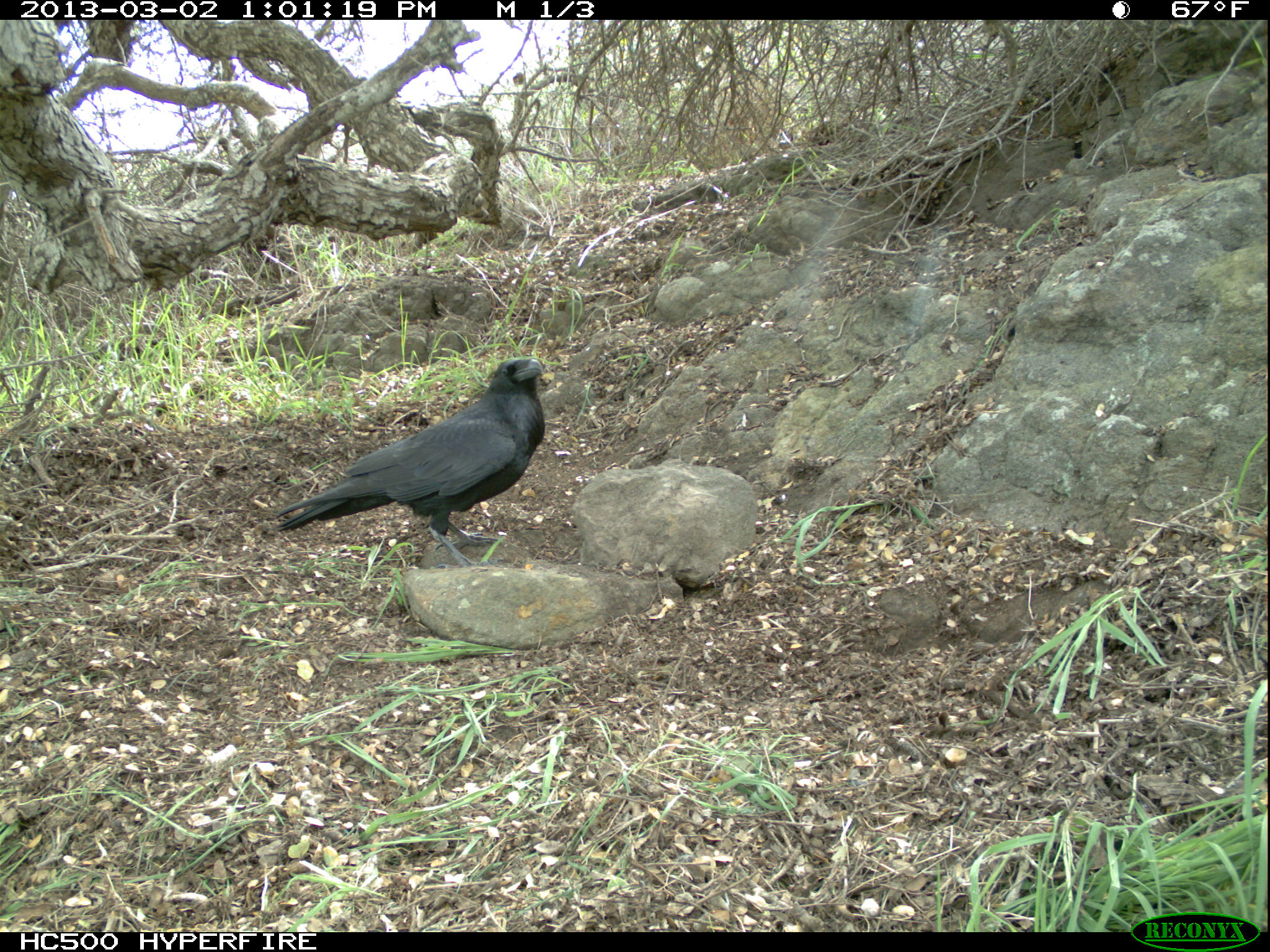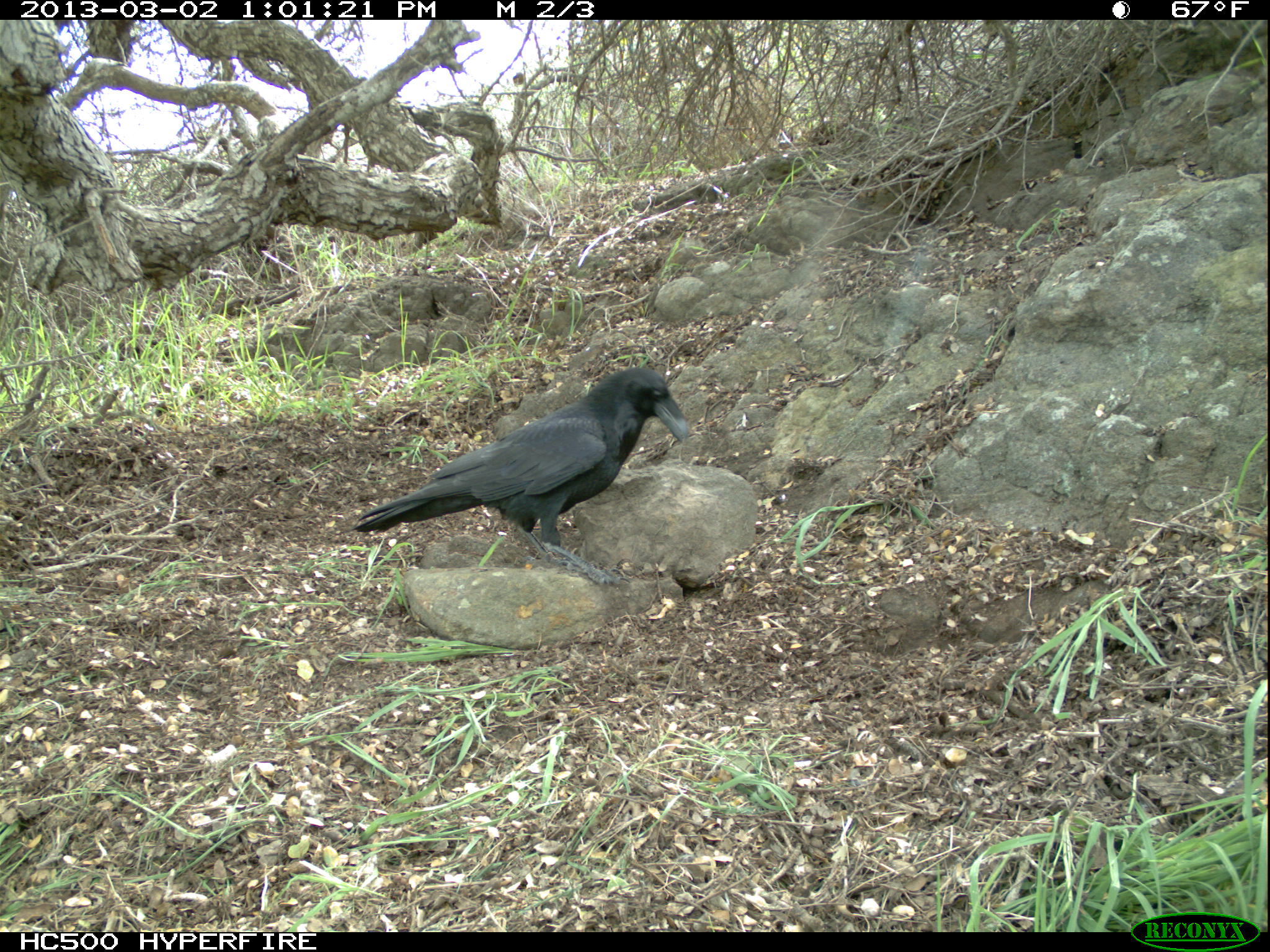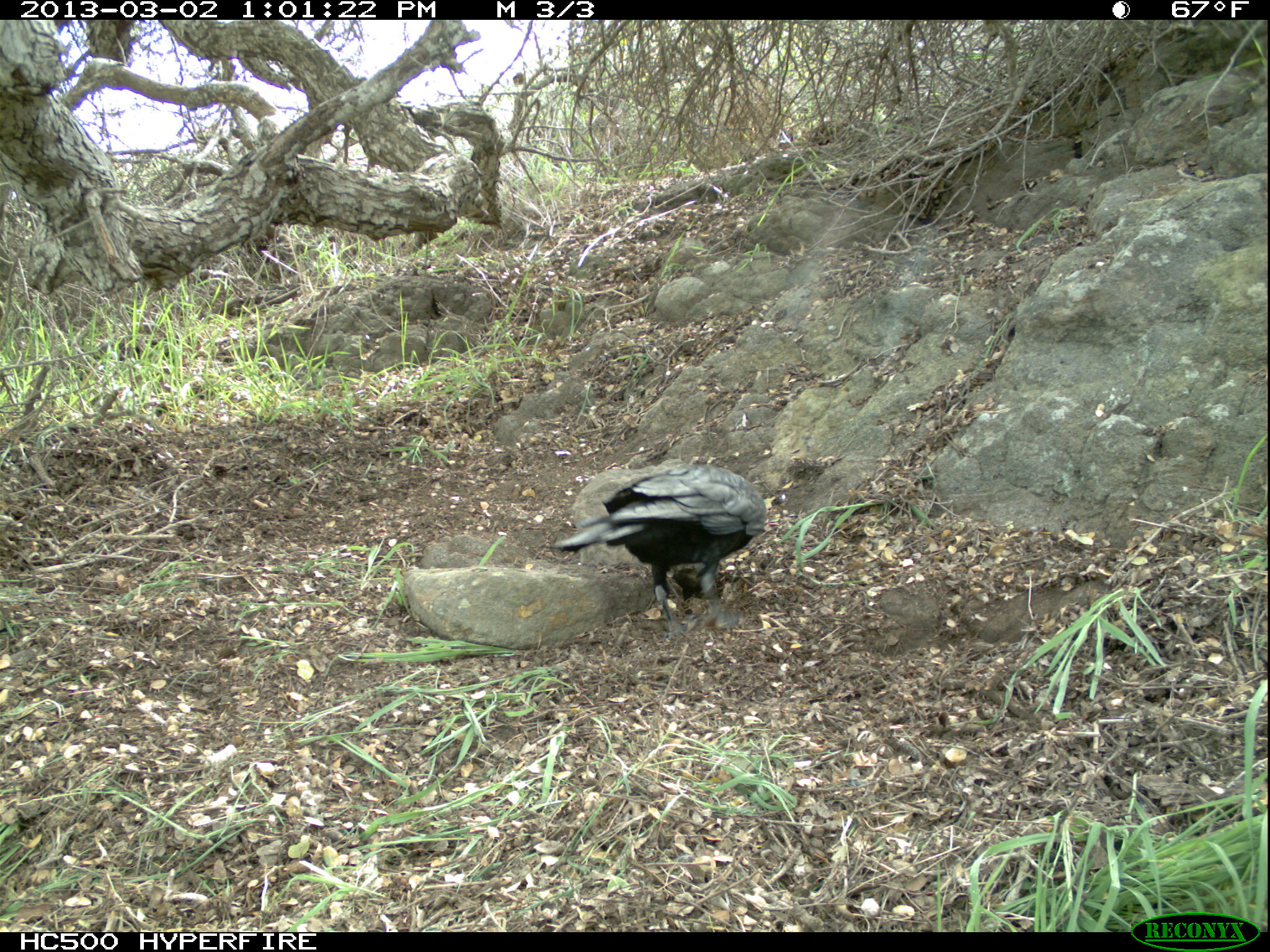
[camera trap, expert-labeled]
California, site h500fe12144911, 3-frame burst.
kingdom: Animalia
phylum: Chordata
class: Aves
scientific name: Aves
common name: bird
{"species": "bird (Aves)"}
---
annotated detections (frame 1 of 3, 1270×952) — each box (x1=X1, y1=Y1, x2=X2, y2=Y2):
bird: (x1=275, y1=358, x2=544, y2=568)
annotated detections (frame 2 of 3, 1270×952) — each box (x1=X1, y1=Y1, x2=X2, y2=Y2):
bird: (x1=352, y1=366, x2=690, y2=587)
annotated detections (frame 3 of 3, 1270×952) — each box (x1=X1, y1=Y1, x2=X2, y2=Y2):
bird: (x1=553, y1=463, x2=768, y2=643)